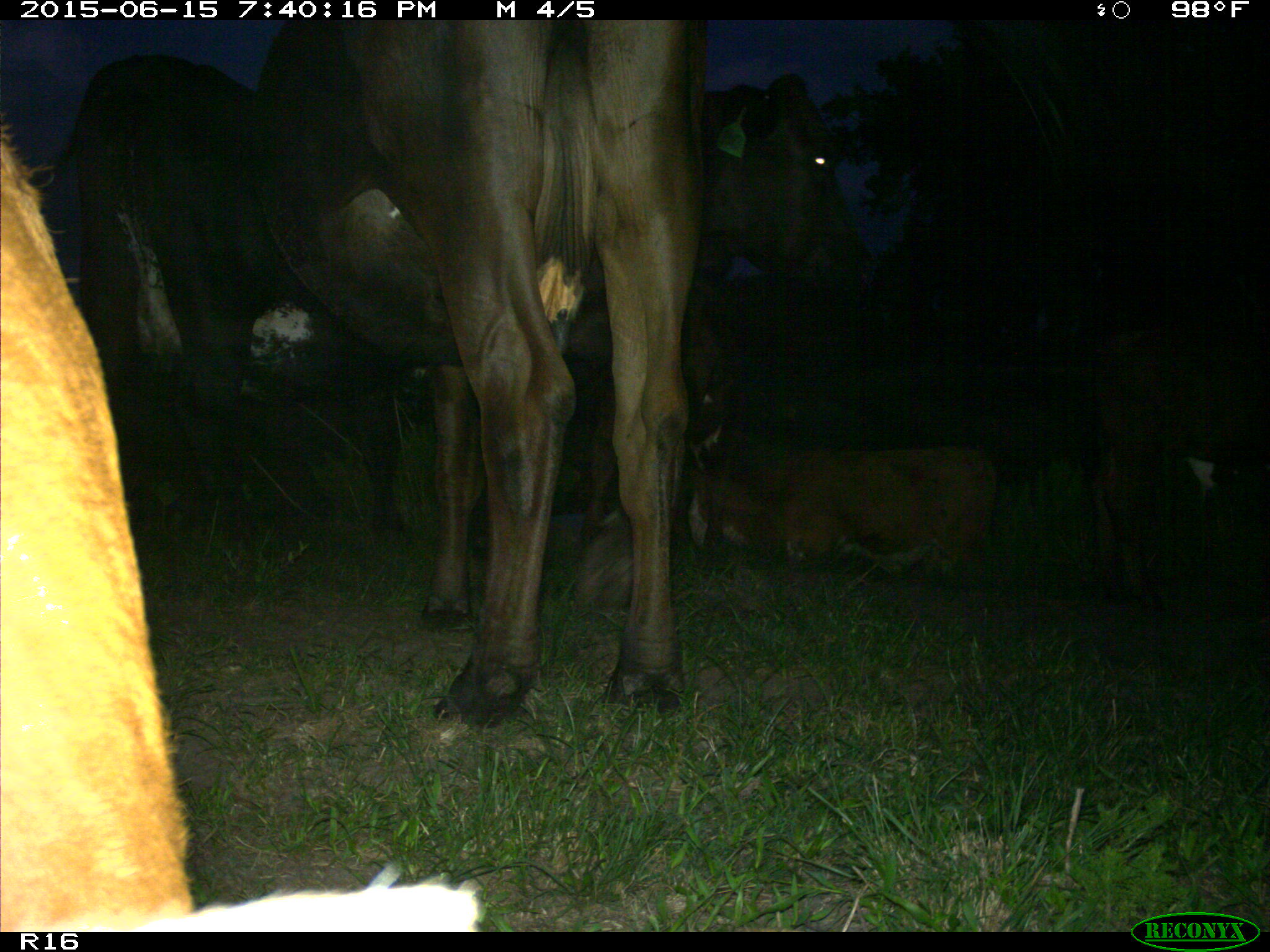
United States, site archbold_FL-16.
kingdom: Animalia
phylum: Chordata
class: Mammalia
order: Artiodactyla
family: Bovidae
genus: Bos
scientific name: Bos taurus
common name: domestic cow